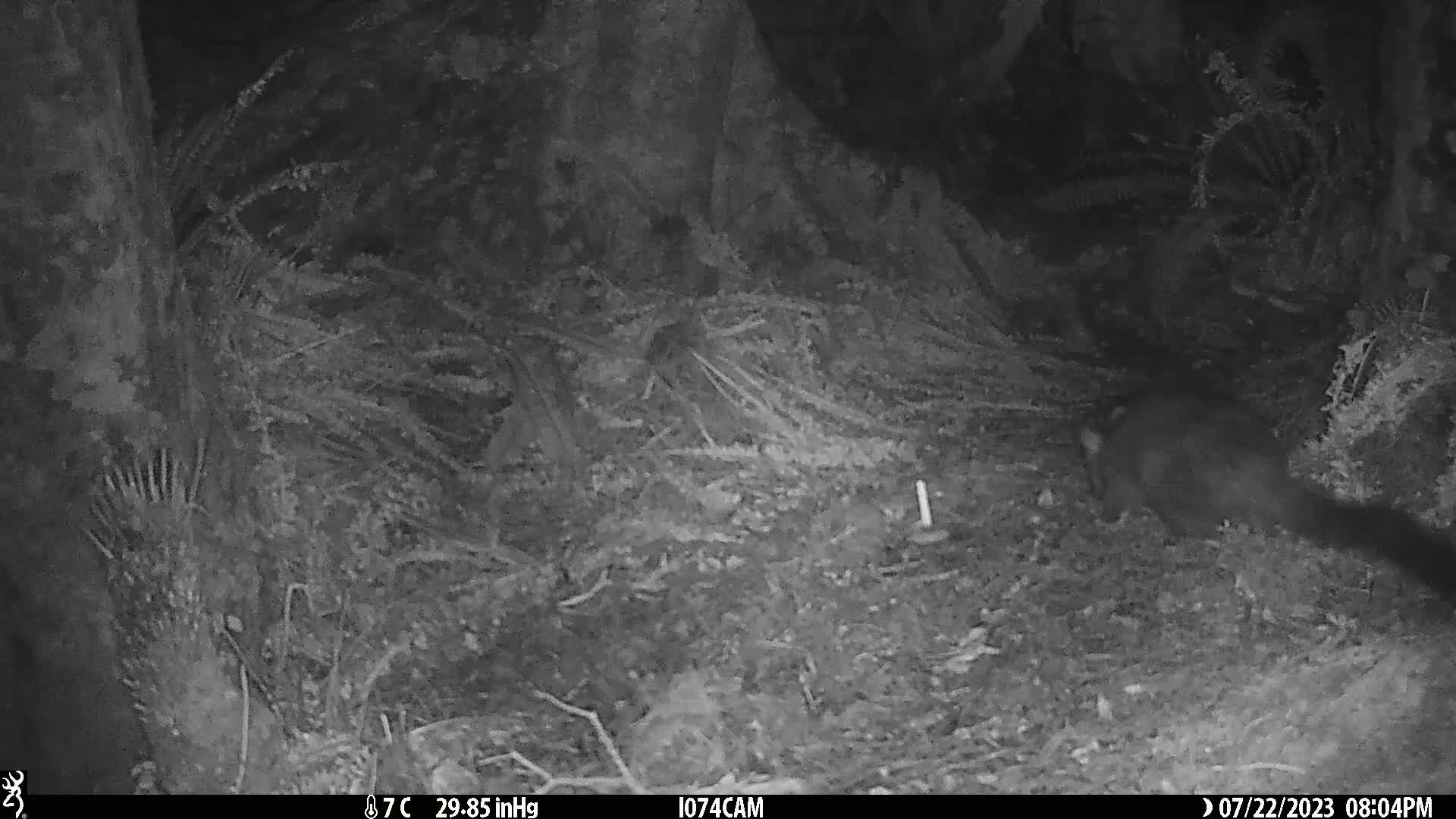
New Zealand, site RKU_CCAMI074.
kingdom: Animalia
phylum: Chordata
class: Mammalia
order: Diprotodontia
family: Phalangeridae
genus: Trichosurus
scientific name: Trichosurus vulpecula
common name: common brushtail possum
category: possum